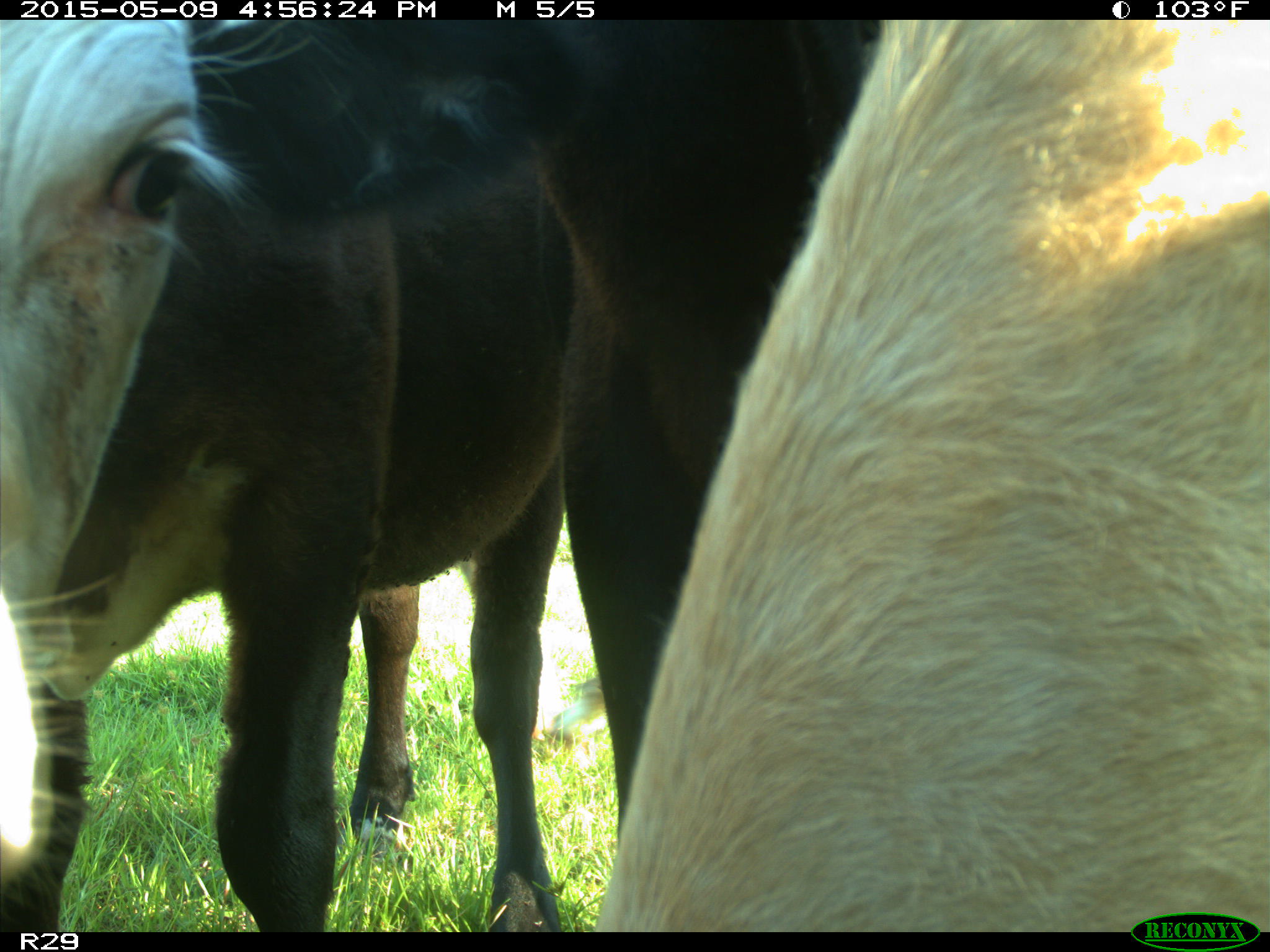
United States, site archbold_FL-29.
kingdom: Animalia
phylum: Chordata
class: Mammalia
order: Artiodactyla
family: Bovidae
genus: Bos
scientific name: Bos taurus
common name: domestic cow